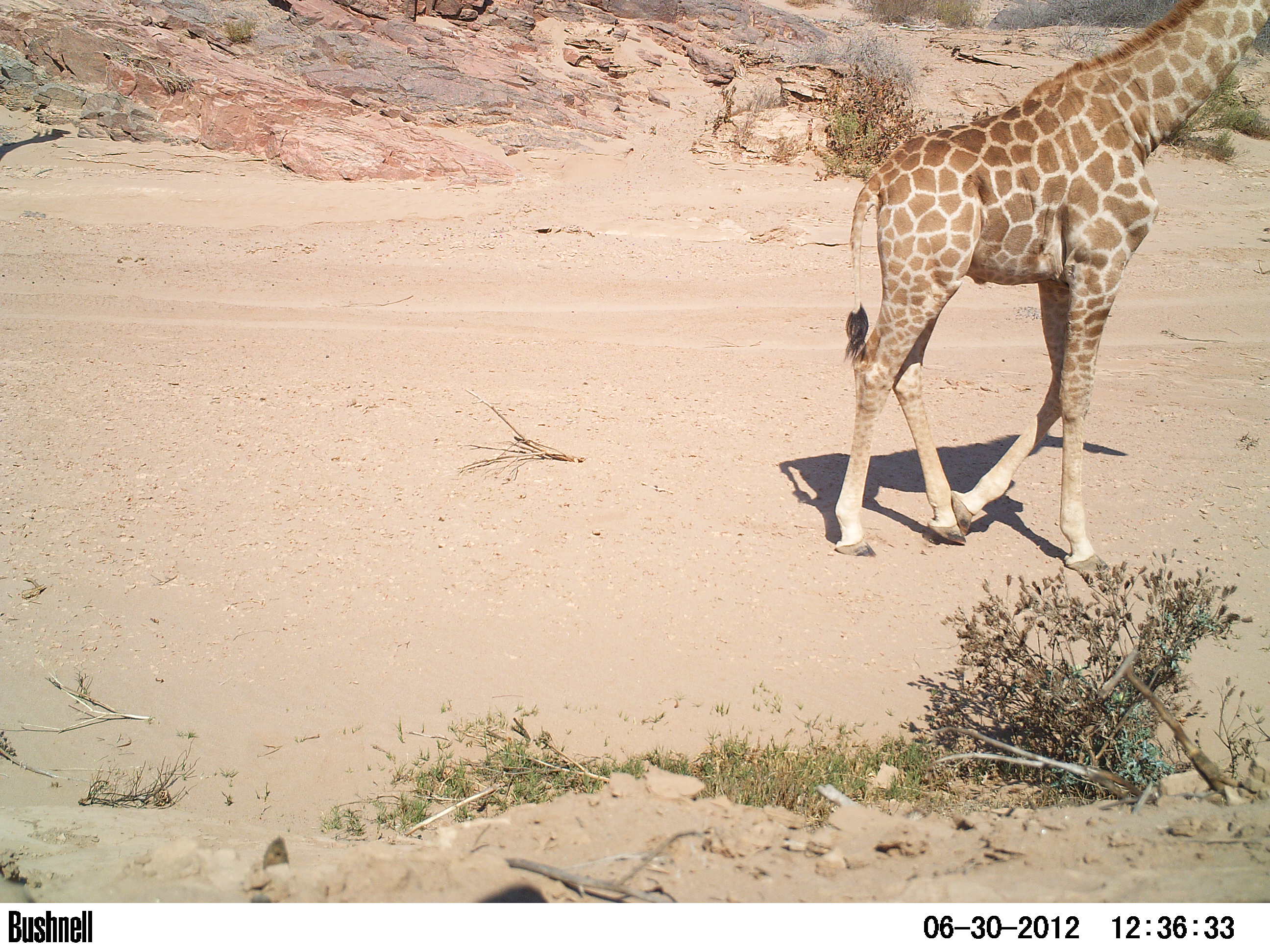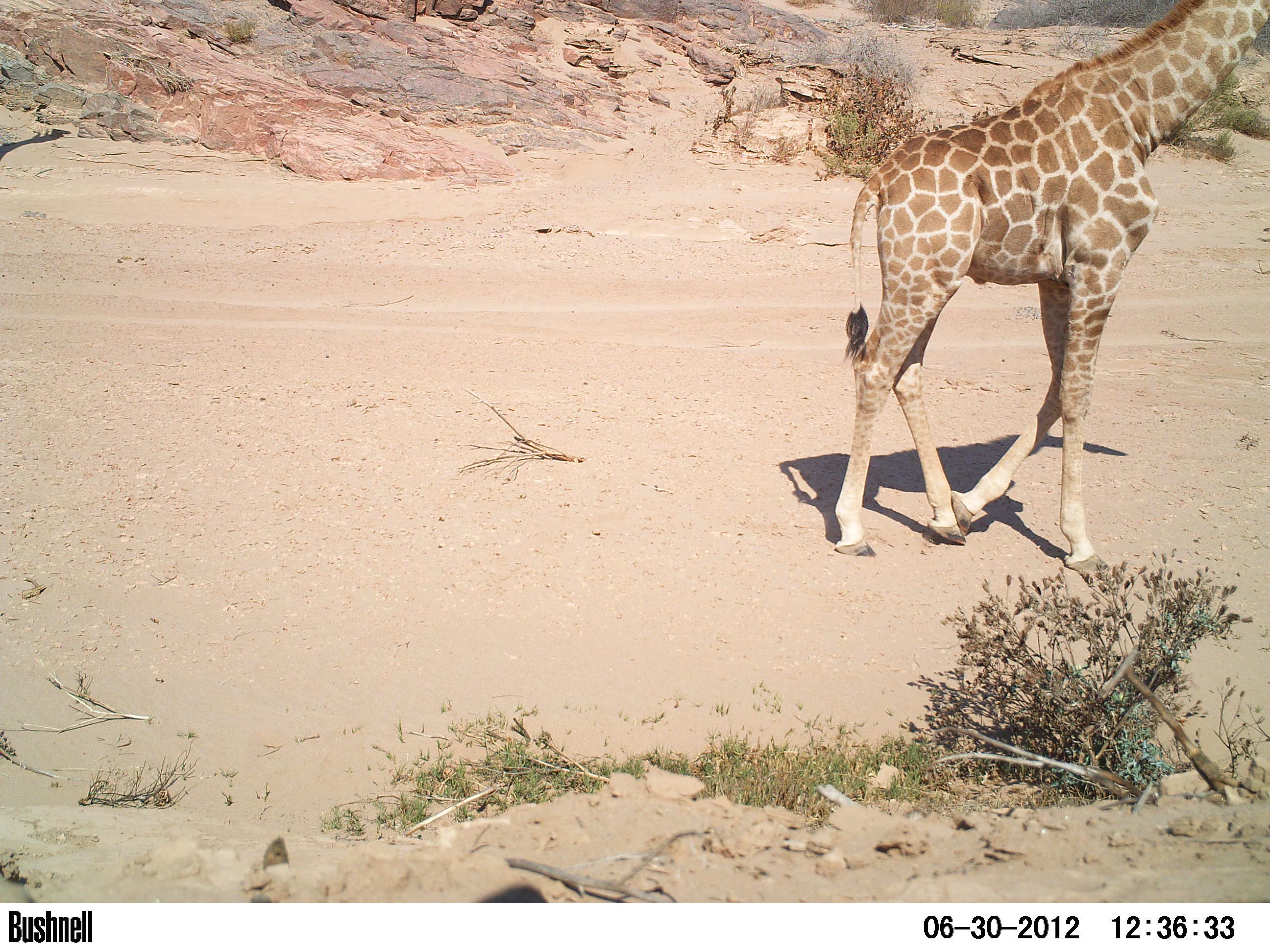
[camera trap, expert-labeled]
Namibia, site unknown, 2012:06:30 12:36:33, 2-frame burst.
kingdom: Animalia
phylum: Chordata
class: Mammalia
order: Artiodactyla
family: Giraffidae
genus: Giraffa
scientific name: Giraffa camelopardalis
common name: giraffe